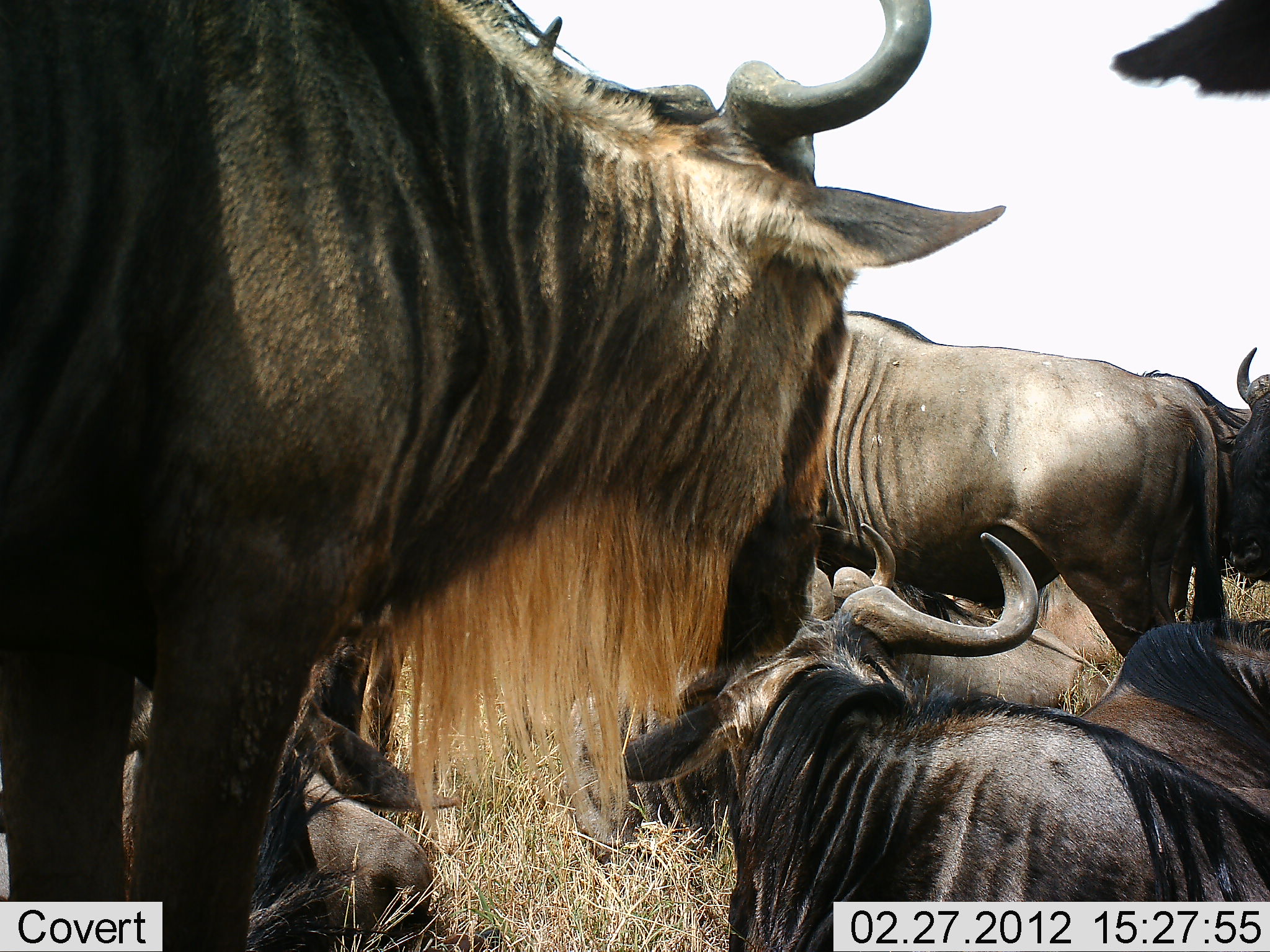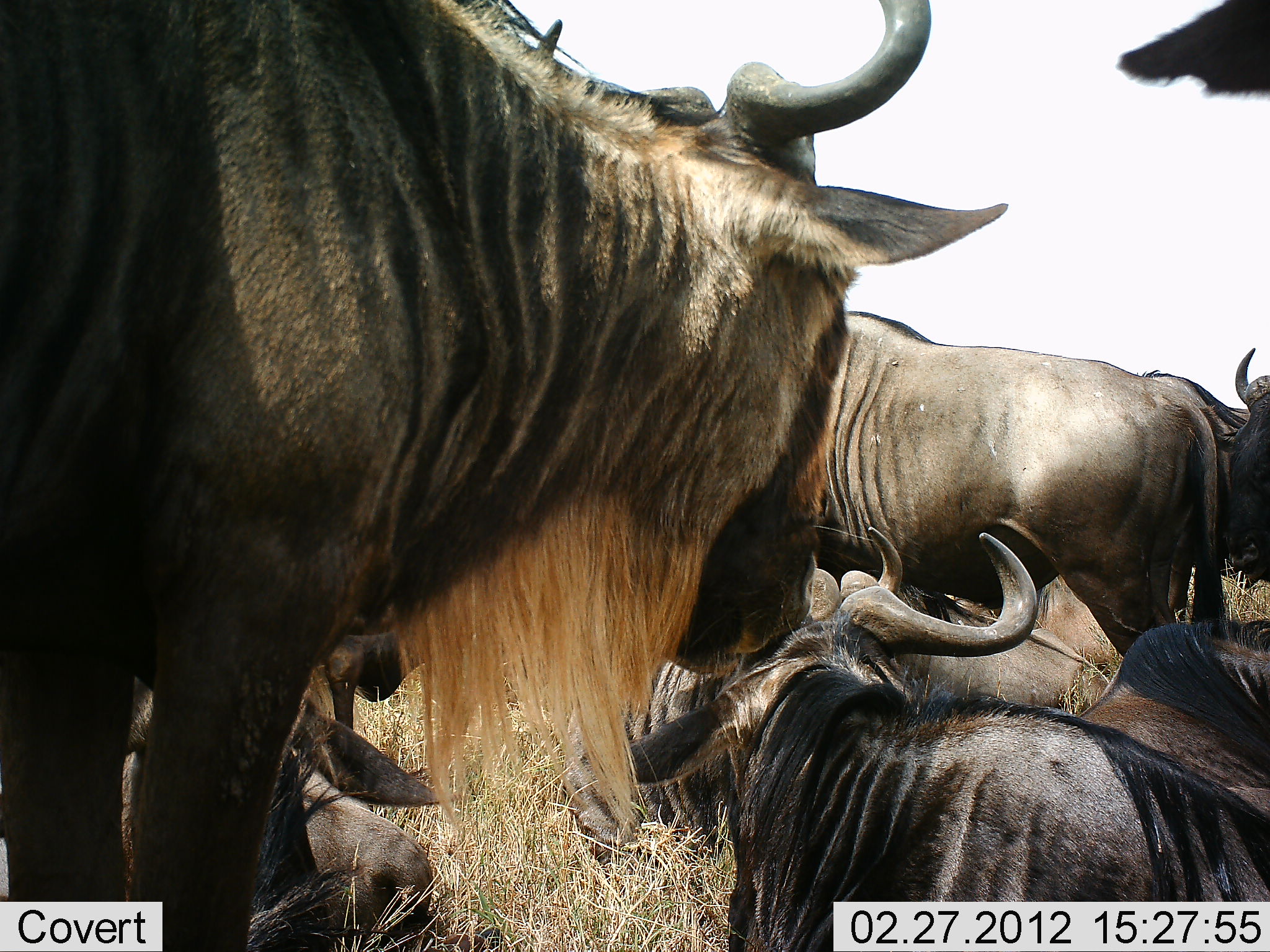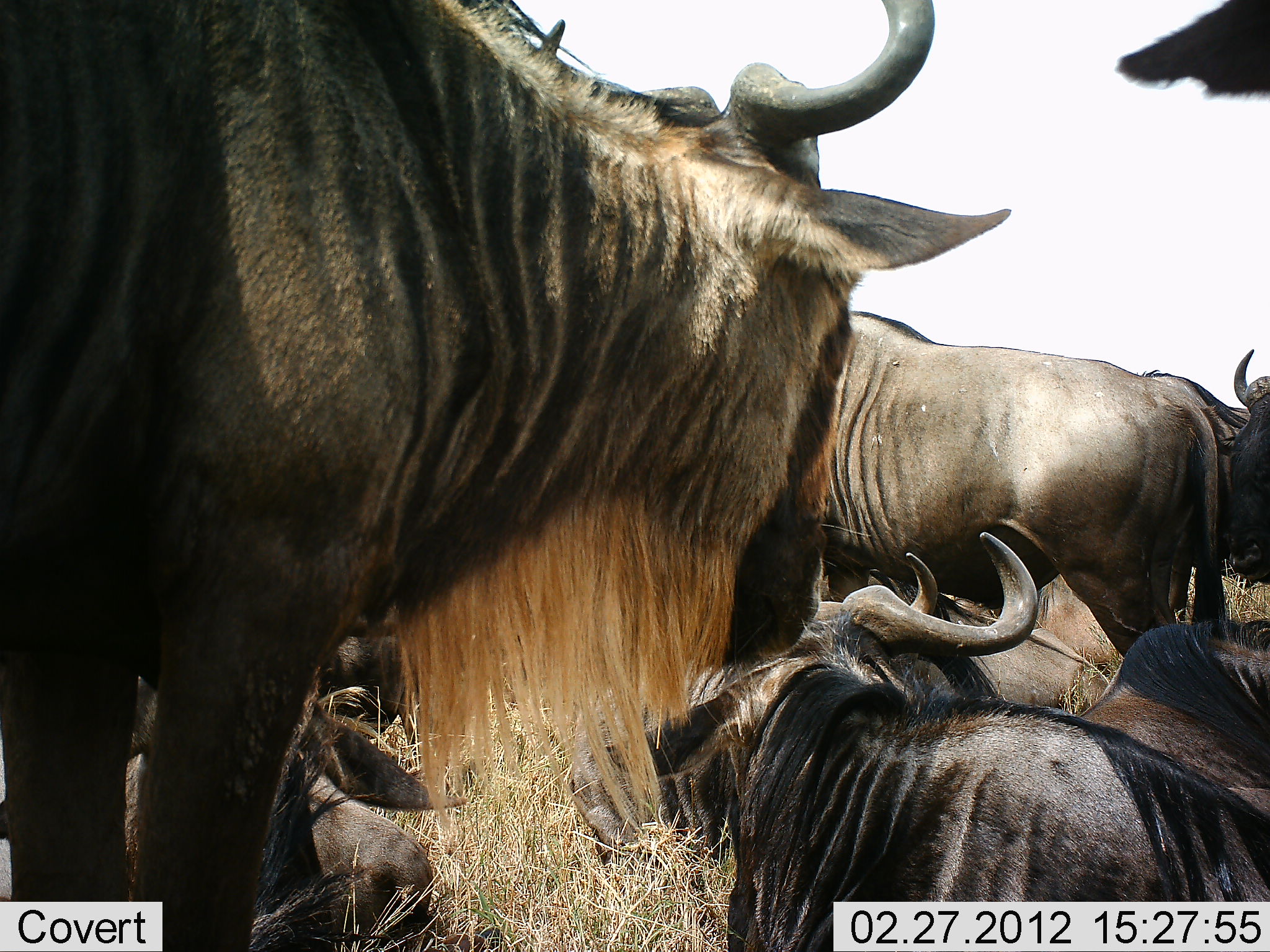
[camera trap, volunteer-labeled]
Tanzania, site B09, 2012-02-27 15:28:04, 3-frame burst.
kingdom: Animalia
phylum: Chordata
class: Mammalia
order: Artiodactyla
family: Bovidae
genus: Connochaetes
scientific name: Connochaetes taurinus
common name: blue wildebeest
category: wildebeest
Wildebeest (blue wildebeest) (Connochaetes taurinus), count 6. Behavior (volunteer vote fractions): standing 86%, resting 100%, moving 0%, interacting 0%. Young present (vote fraction): 0%. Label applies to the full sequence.